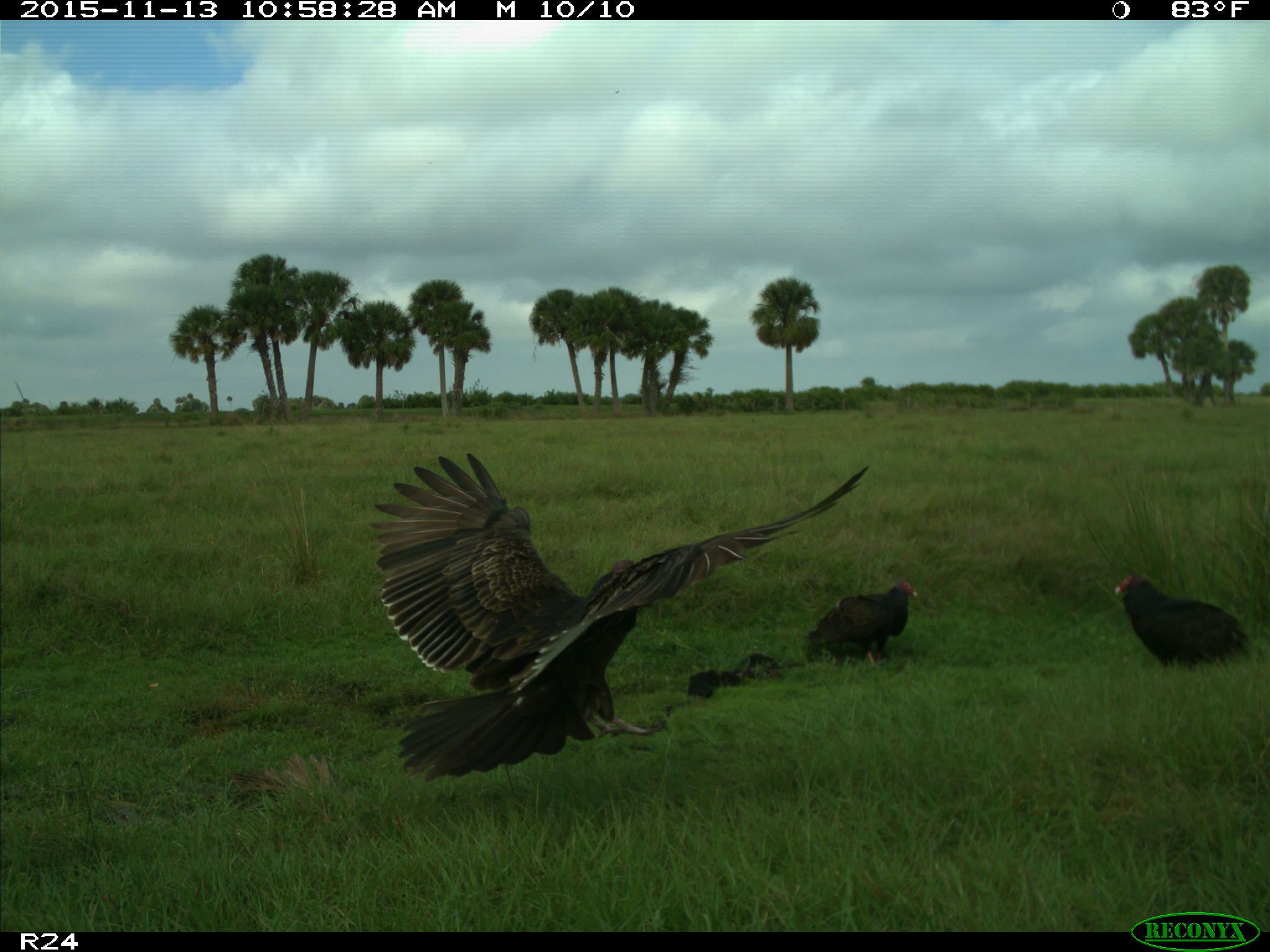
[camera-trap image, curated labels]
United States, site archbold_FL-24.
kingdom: Animalia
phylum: Chordata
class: Aves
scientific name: Aves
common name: birds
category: unidentified bird